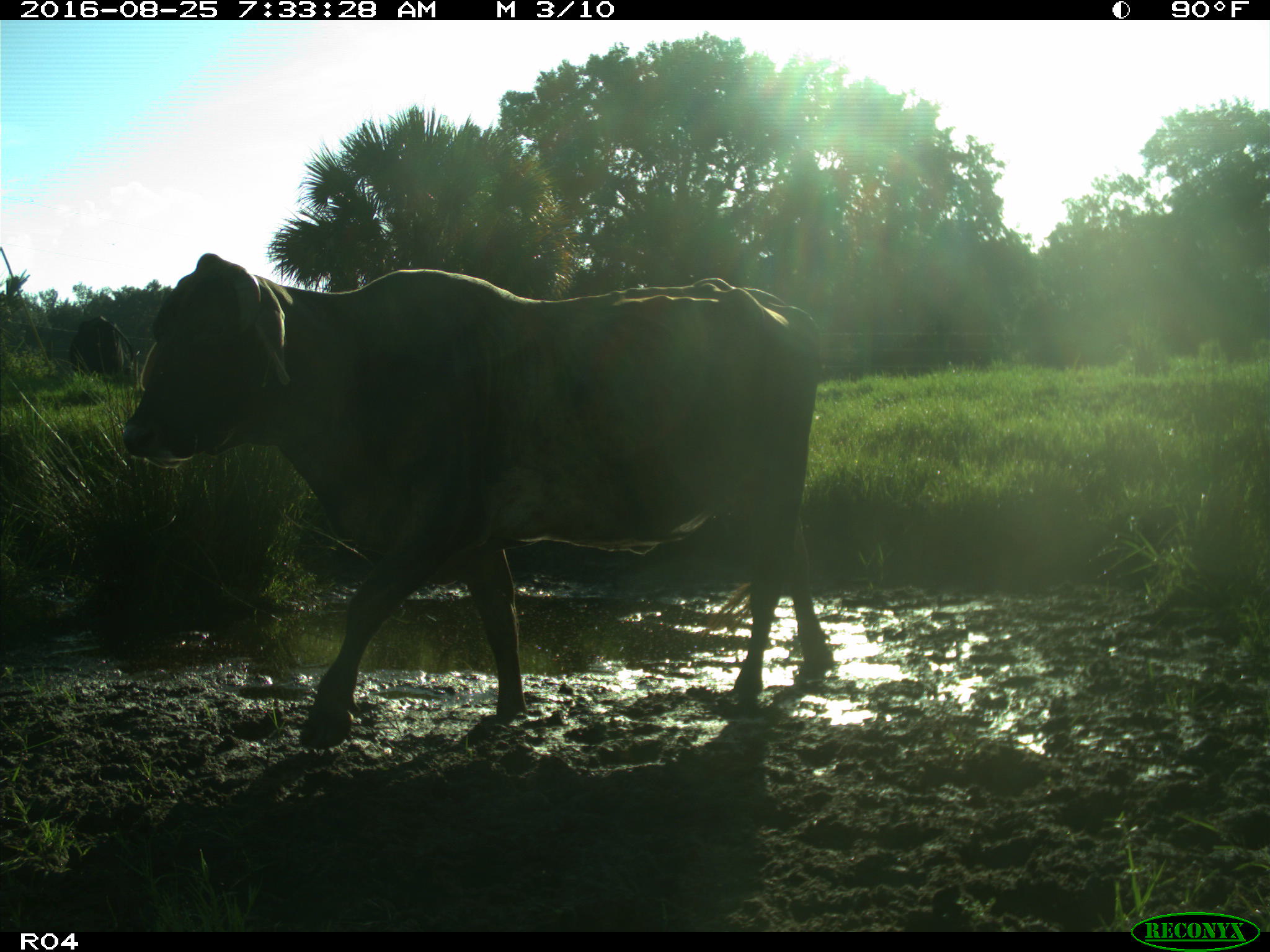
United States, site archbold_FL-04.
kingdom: Animalia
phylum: Chordata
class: Mammalia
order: Artiodactyla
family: Bovidae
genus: Bos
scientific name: Bos taurus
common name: domestic cow